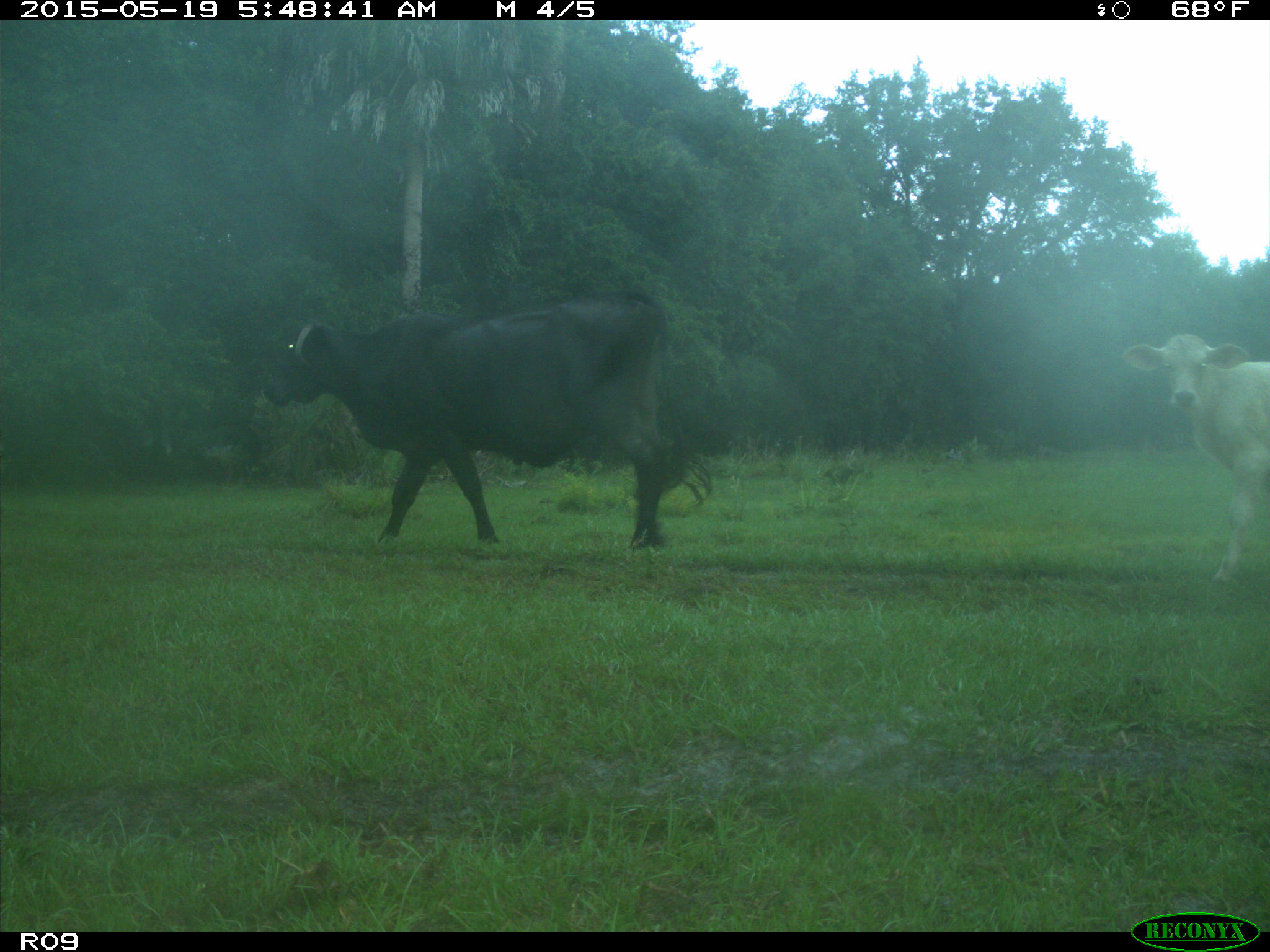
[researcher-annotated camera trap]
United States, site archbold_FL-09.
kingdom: Animalia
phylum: Chordata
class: Mammalia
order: Artiodactyla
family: Bovidae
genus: Bos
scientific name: Bos taurus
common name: domestic cow